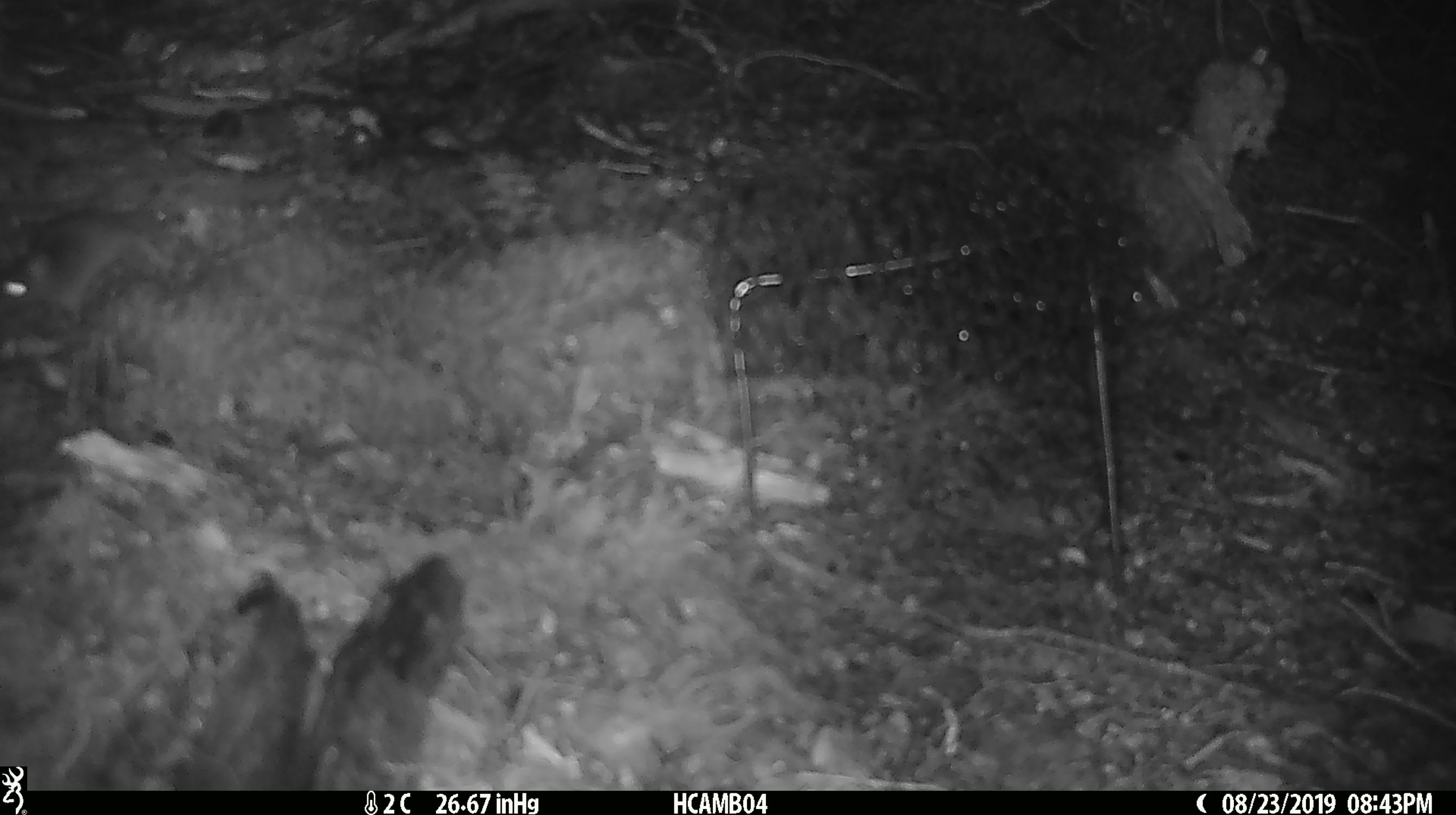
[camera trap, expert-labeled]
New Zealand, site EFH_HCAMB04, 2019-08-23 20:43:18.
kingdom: Animalia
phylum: Chordata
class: Mammalia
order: Rodentia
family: Muridae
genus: Mus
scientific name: Mus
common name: mouse